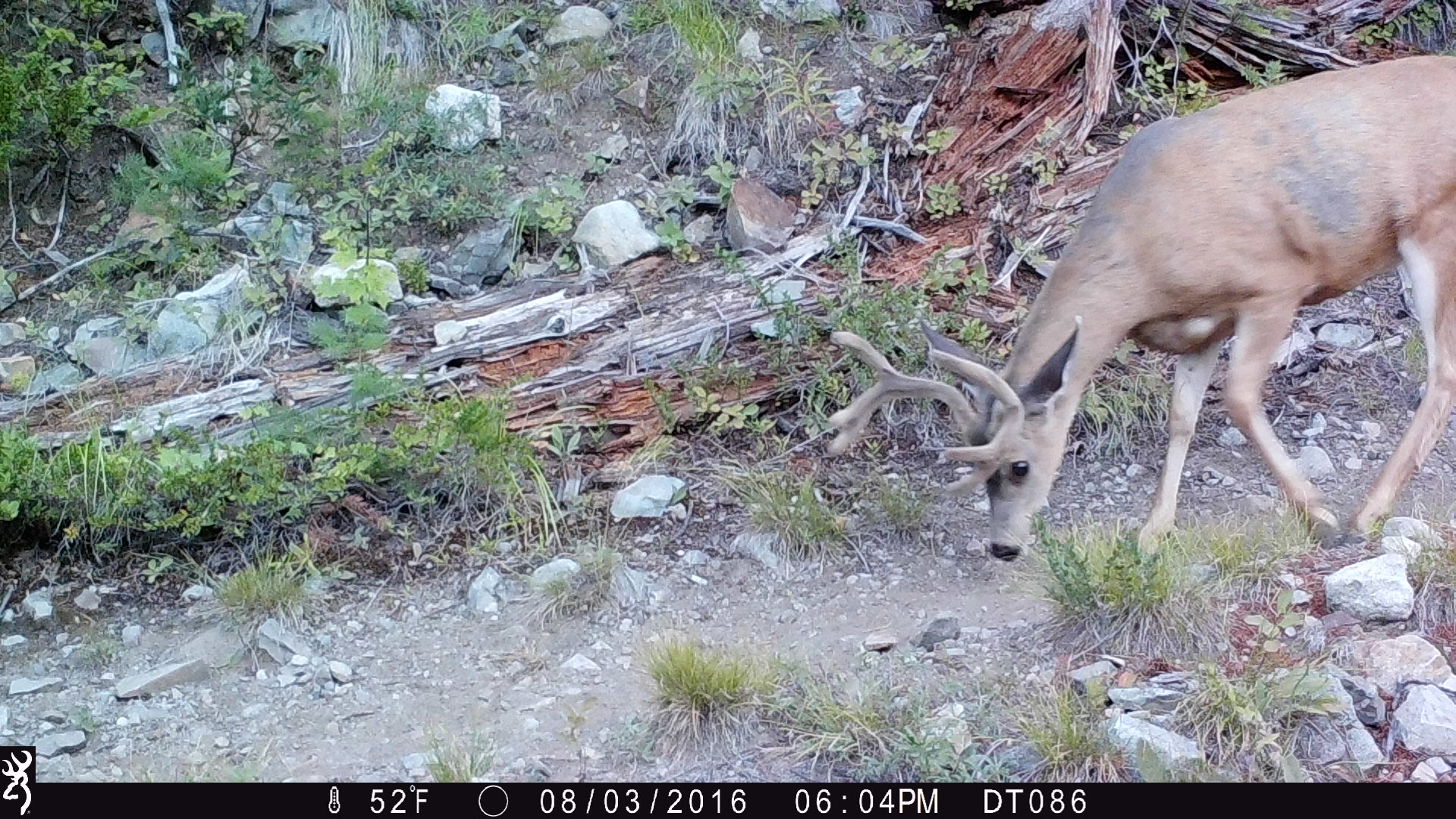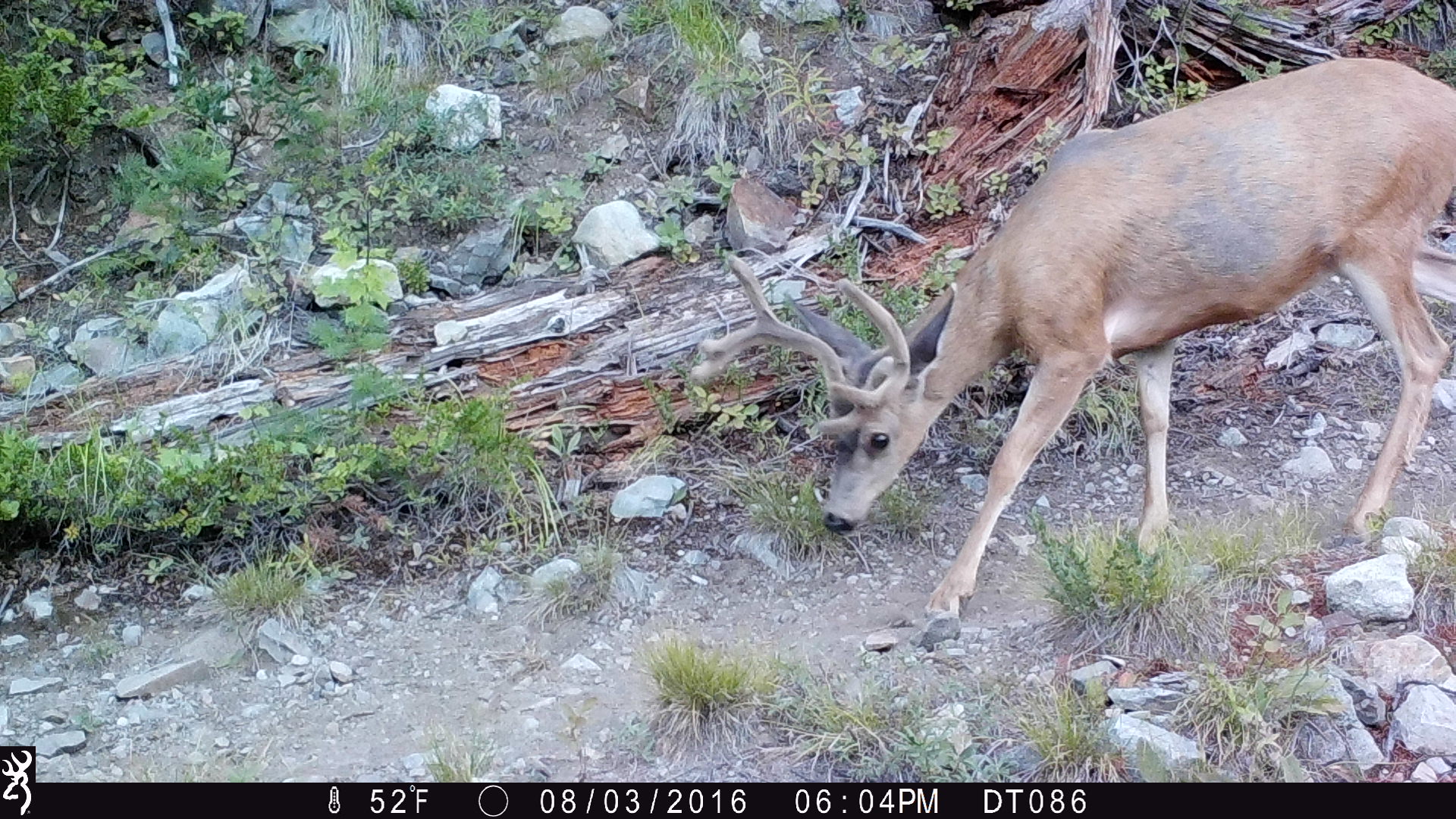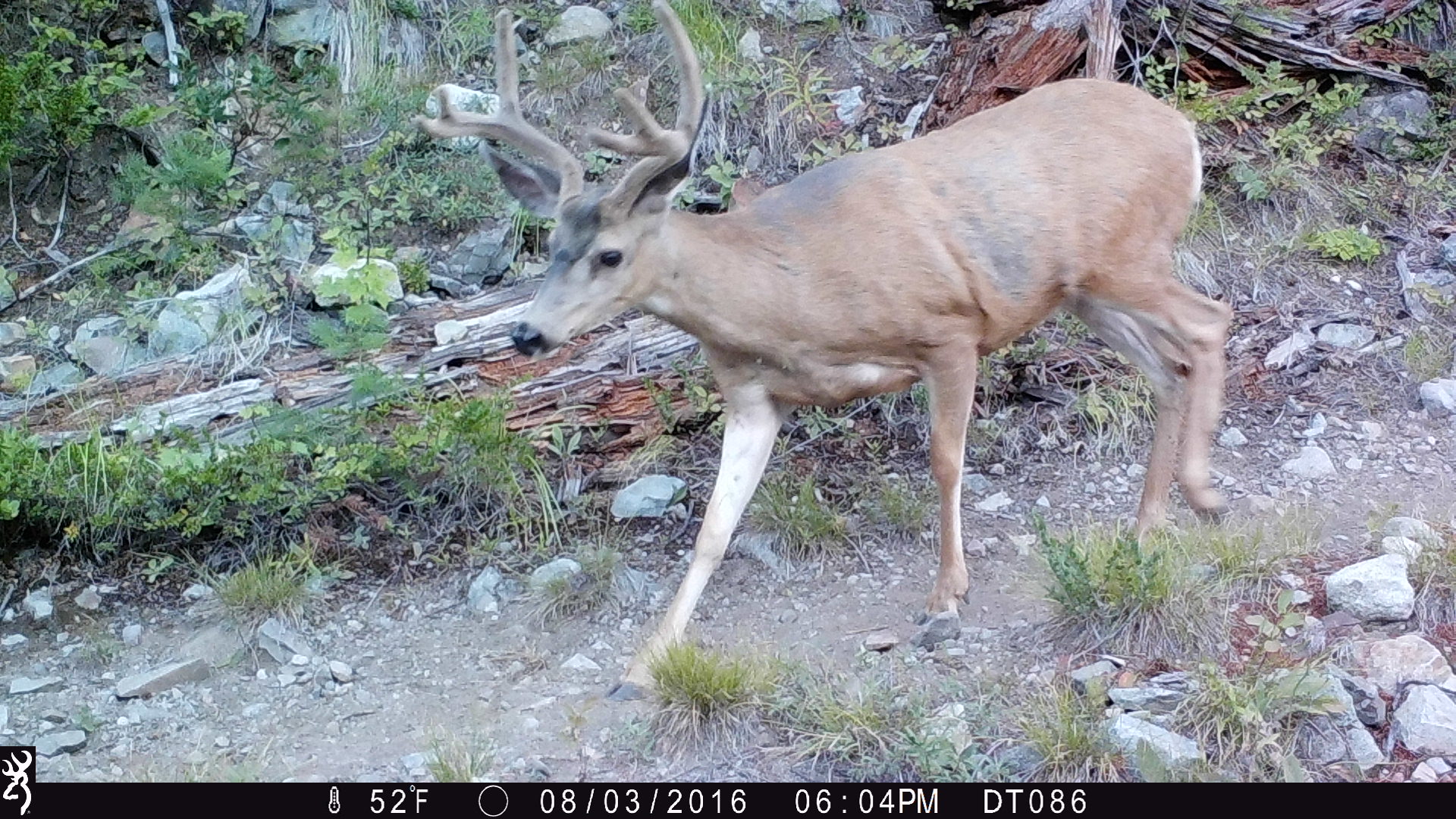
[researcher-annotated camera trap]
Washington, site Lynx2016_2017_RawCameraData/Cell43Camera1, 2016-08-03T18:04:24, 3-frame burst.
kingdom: Animalia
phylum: Chordata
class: Mammalia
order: Artiodactyla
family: Cervidae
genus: Odocoileus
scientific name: Odocoileus hemionus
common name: mule deer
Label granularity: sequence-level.